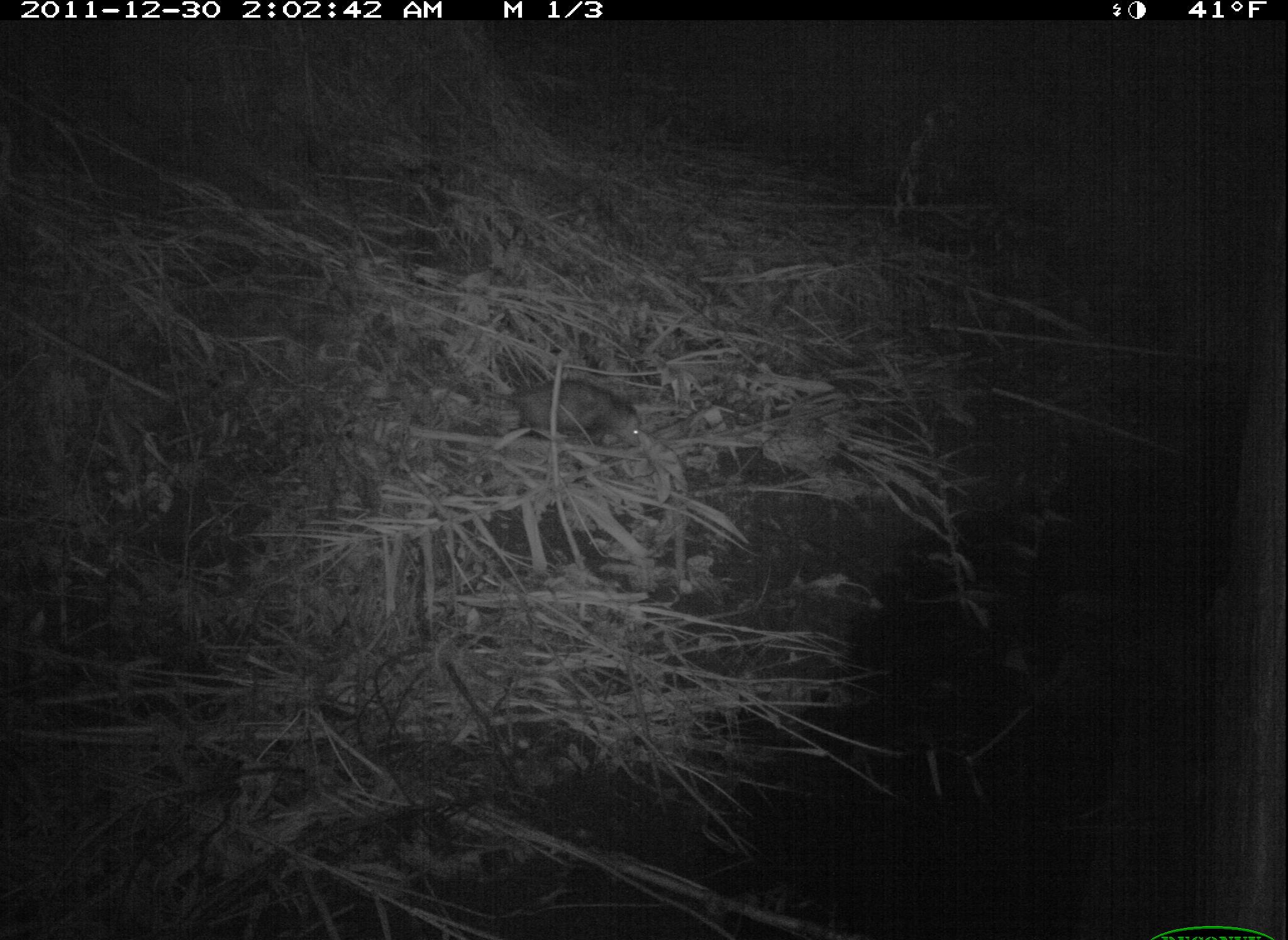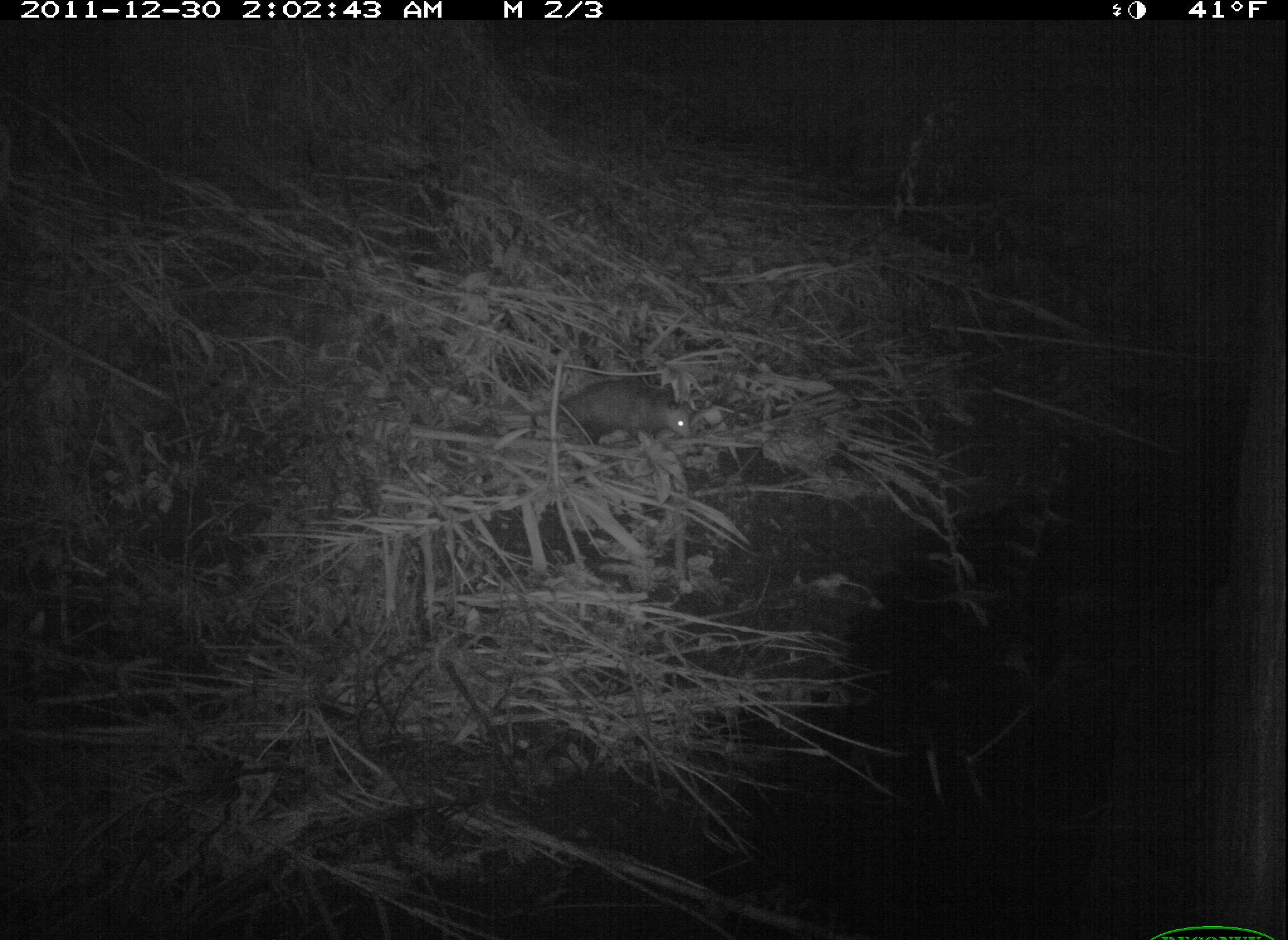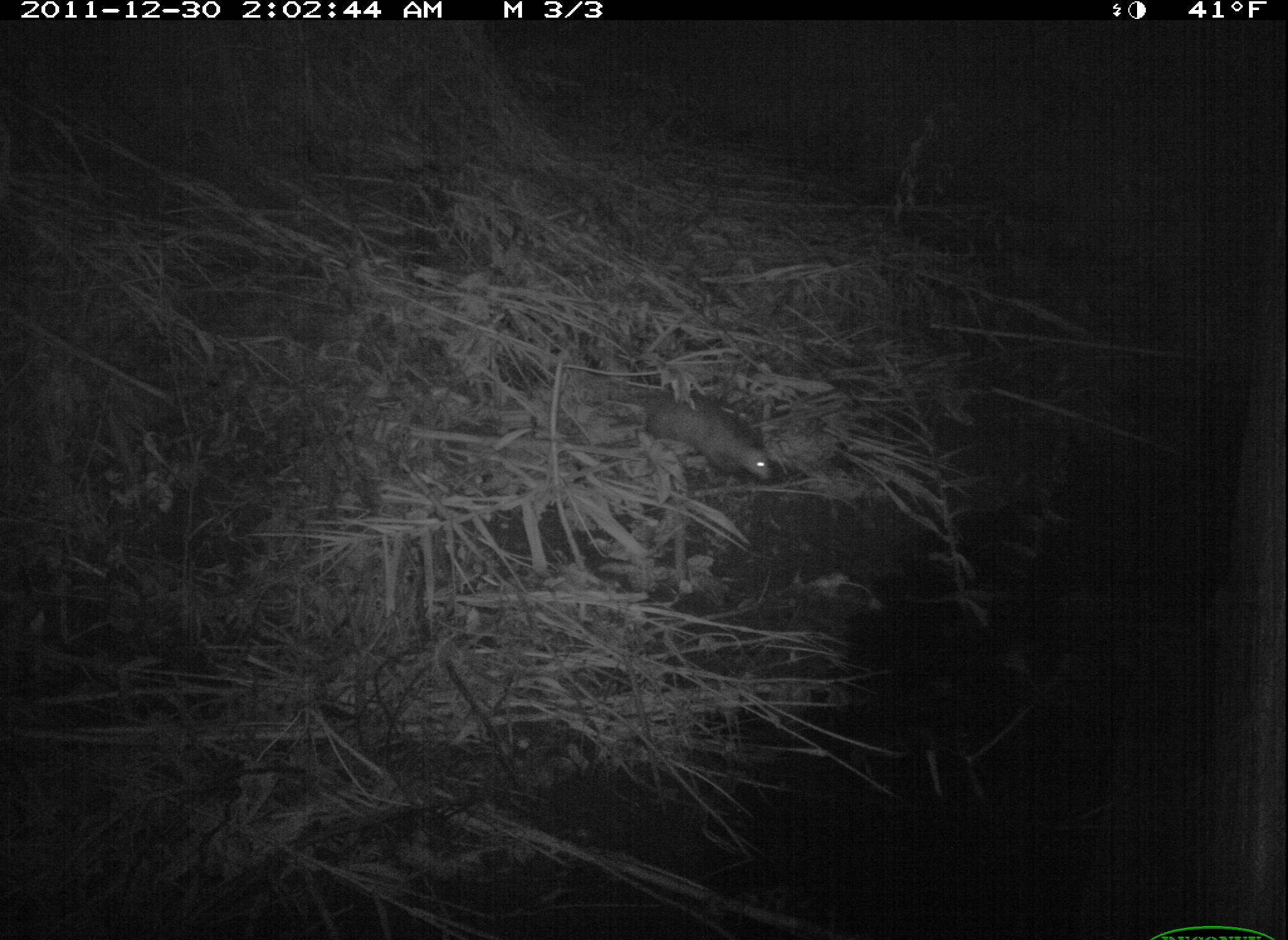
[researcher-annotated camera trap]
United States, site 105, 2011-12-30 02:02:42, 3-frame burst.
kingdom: Animalia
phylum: Chordata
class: Mammalia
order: Didelphimorphia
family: Didelphidae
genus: Didelphis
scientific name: Didelphis virginiana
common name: virginia opossum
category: opossum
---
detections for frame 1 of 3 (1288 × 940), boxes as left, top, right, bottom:
opossum: 475, 370, 655, 453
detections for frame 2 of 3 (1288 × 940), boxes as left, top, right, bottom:
opossum: 533, 361, 707, 467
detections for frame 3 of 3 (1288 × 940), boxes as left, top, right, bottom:
opossum: 601, 362, 807, 503